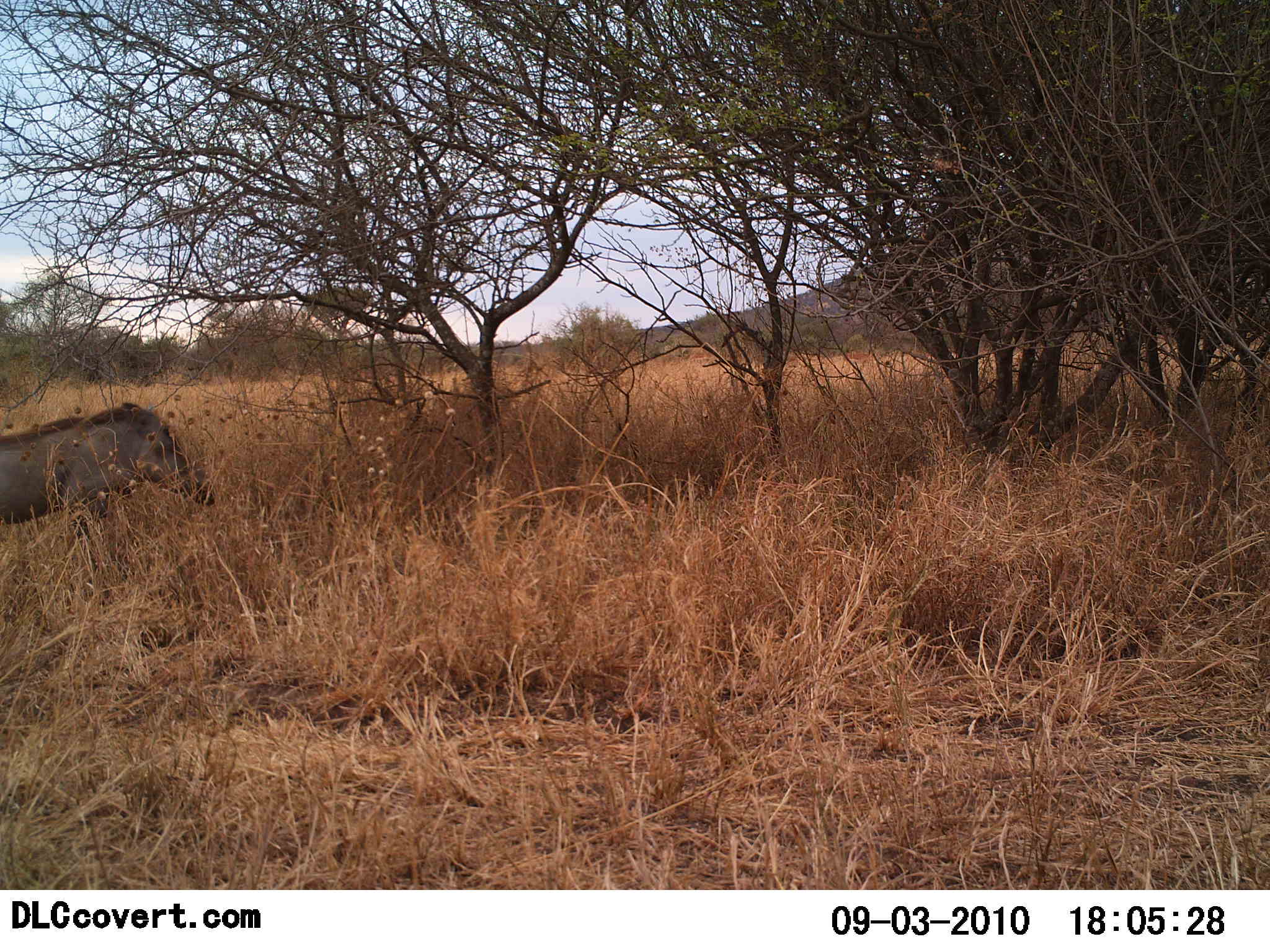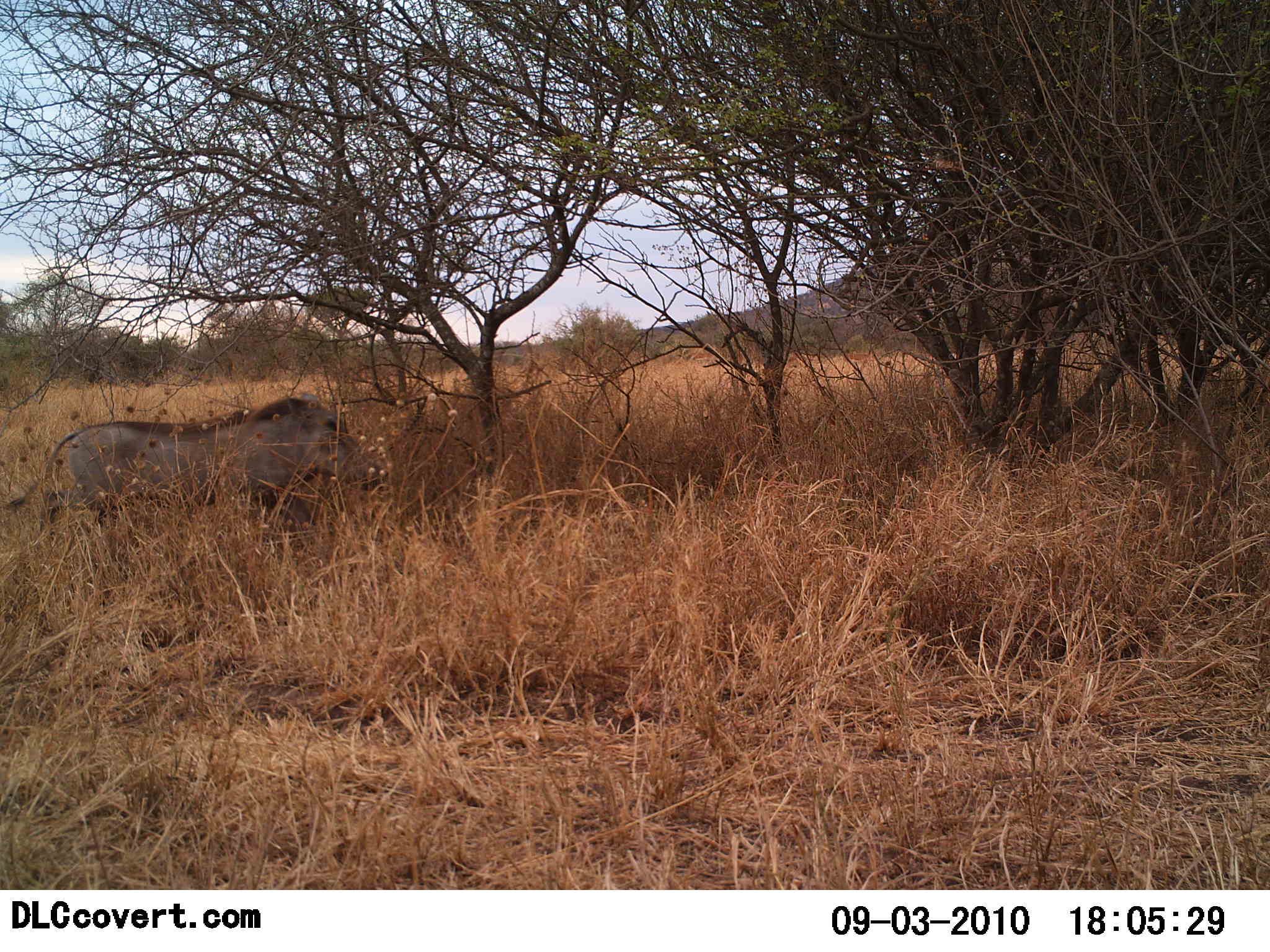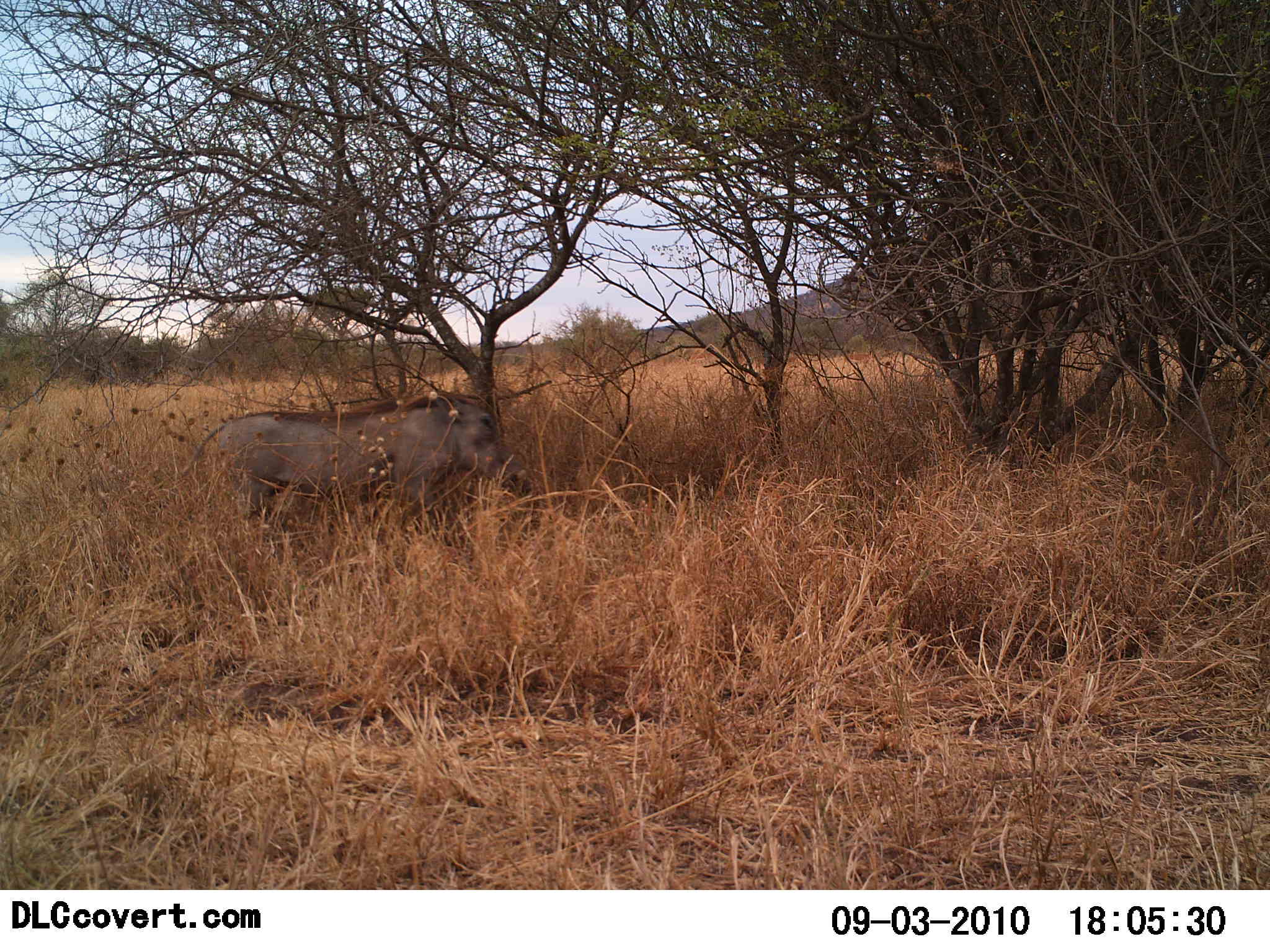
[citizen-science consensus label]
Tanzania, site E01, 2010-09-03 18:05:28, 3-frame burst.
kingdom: Animalia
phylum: Chordata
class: Mammalia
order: Artiodactyla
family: Suidae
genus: Phacochoerus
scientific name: Phacochoerus africanus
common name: warthog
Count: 1.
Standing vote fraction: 10%.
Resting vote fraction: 0%.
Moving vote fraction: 95%.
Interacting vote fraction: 0%.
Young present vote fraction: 0%.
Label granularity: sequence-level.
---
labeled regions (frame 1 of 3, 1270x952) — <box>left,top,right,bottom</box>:
animal: <box>1,401,218,607</box>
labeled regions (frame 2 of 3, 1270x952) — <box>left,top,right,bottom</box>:
animal: <box>5,396,391,575</box>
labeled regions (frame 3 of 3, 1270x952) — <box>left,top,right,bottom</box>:
animal: <box>171,390,537,552</box>